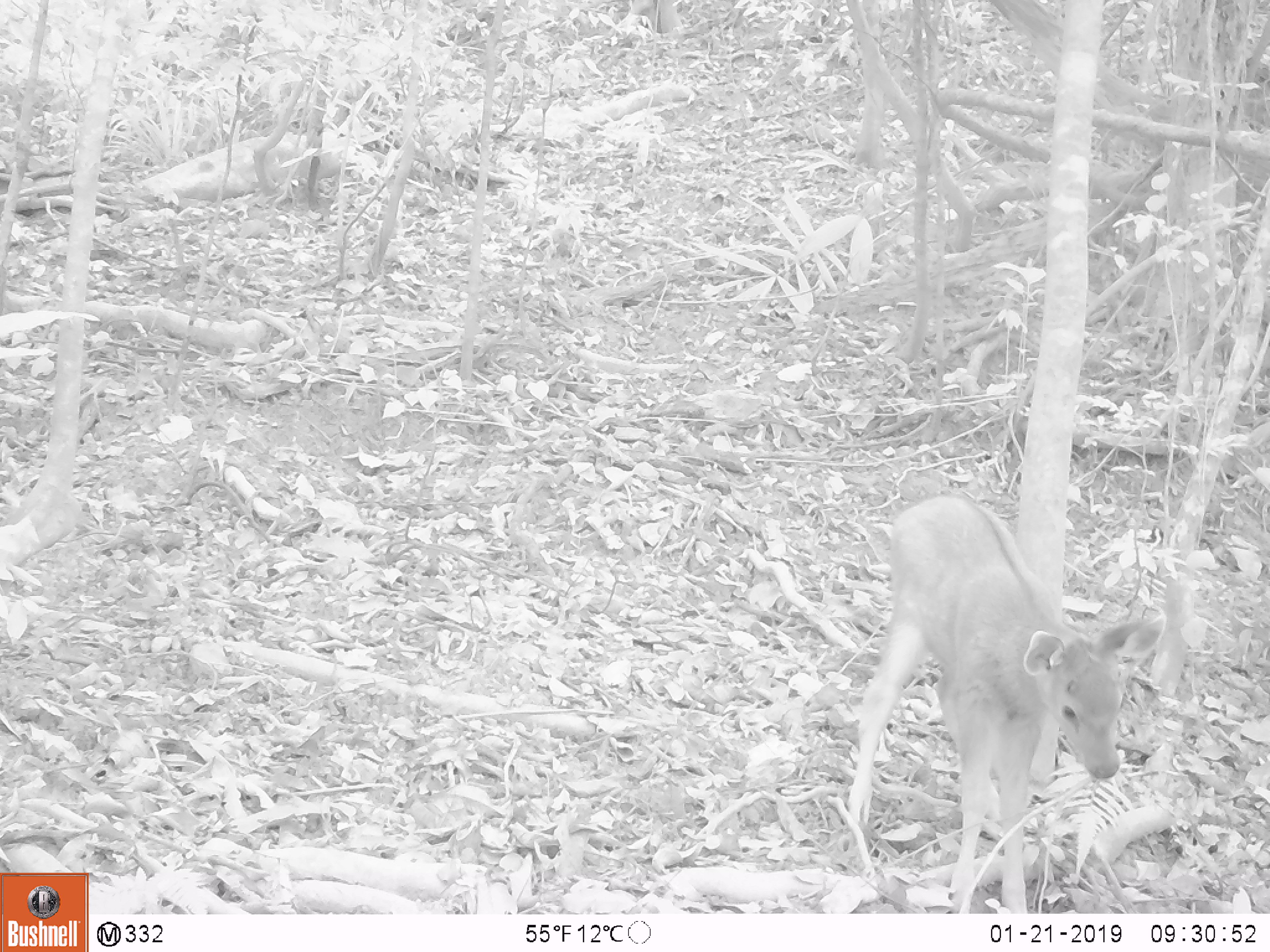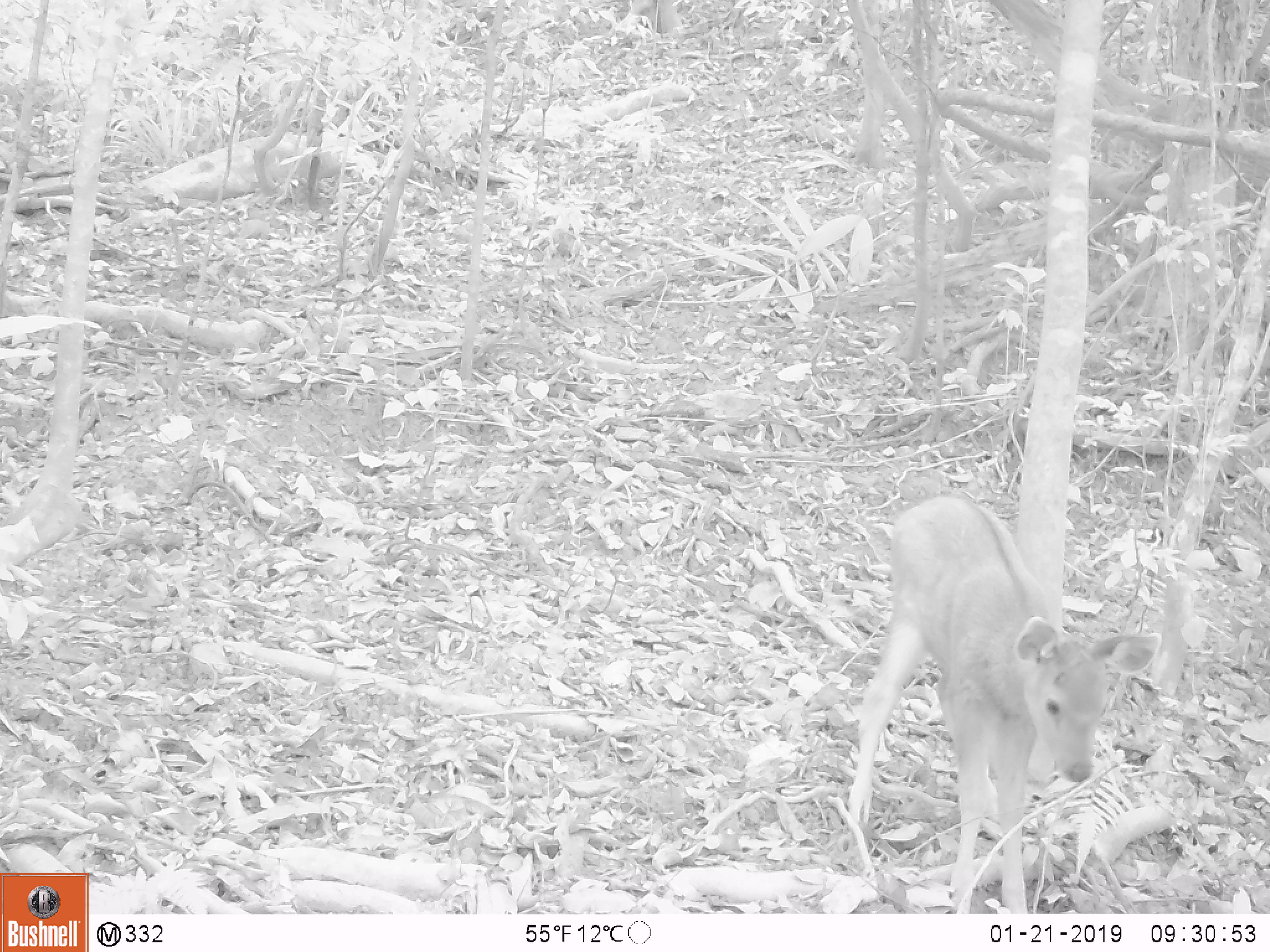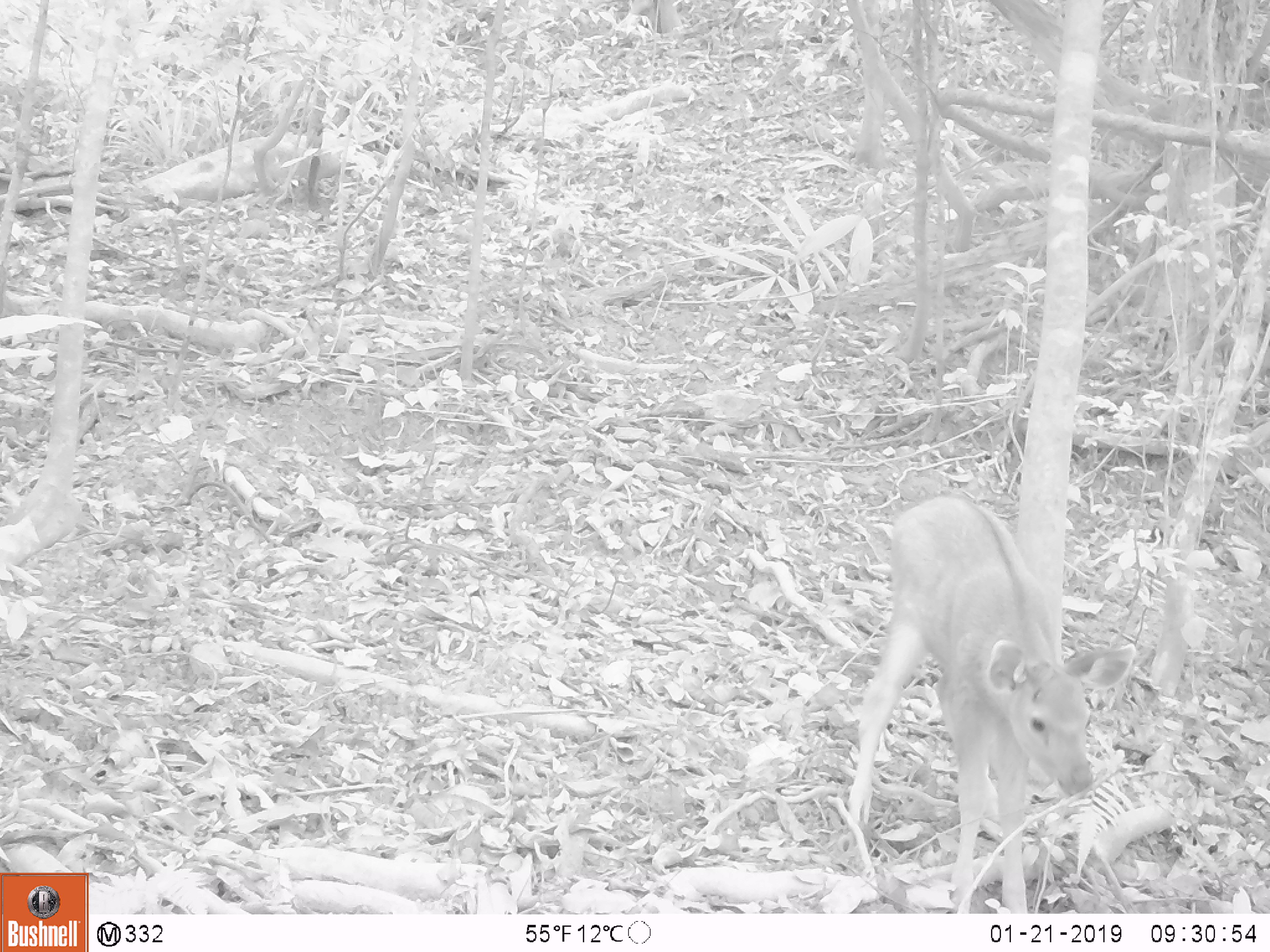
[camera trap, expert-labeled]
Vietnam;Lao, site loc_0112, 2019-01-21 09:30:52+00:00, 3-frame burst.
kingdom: Animalia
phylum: Chordata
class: Mammalia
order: Artiodactyla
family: Cervidae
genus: Rusa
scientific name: Rusa unicolor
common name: sambar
Sambar (Rusa unicolor). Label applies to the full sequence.